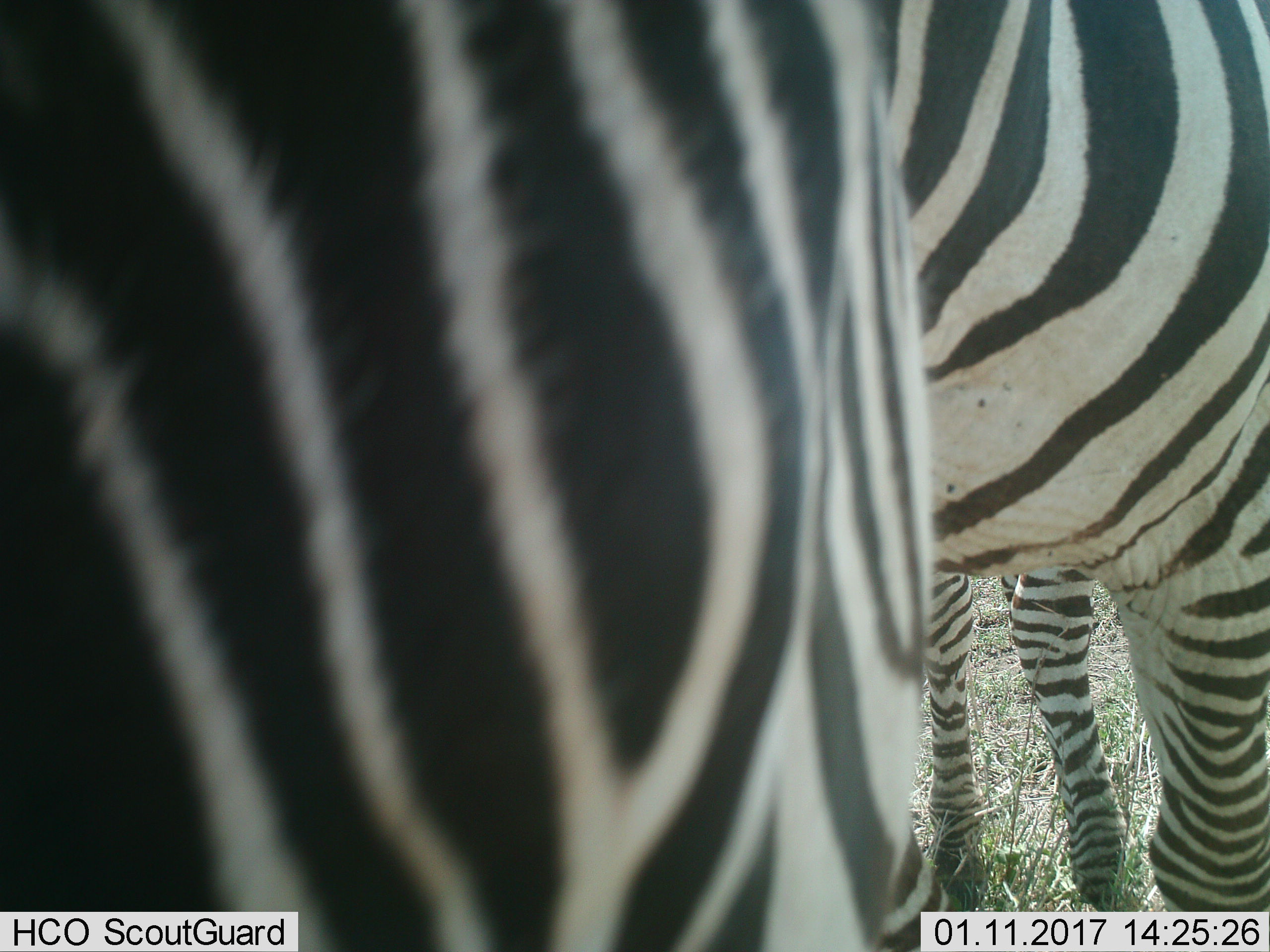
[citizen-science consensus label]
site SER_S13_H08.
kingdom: Animalia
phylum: Chordata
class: Mammalia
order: Perissodactyla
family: Equidae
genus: Equus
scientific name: Equus quagga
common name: plains zebra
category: zebraplains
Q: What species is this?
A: Zebraplains (plains zebra) (Equus quagga).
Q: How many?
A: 2.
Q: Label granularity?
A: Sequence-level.